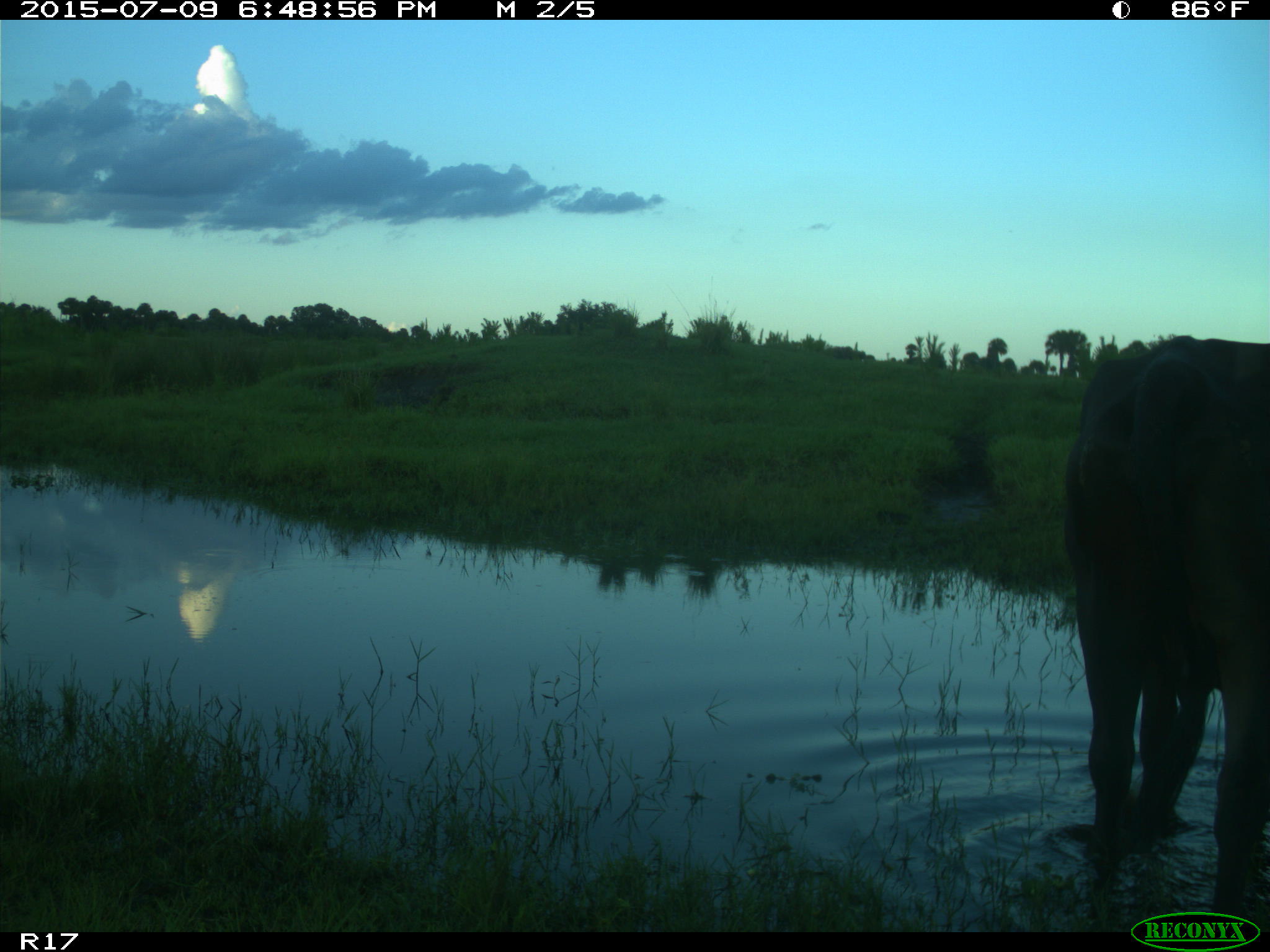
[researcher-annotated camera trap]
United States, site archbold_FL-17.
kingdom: Animalia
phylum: Chordata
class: Mammalia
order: Artiodactyla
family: Bovidae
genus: Bos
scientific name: Bos taurus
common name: domestic cow